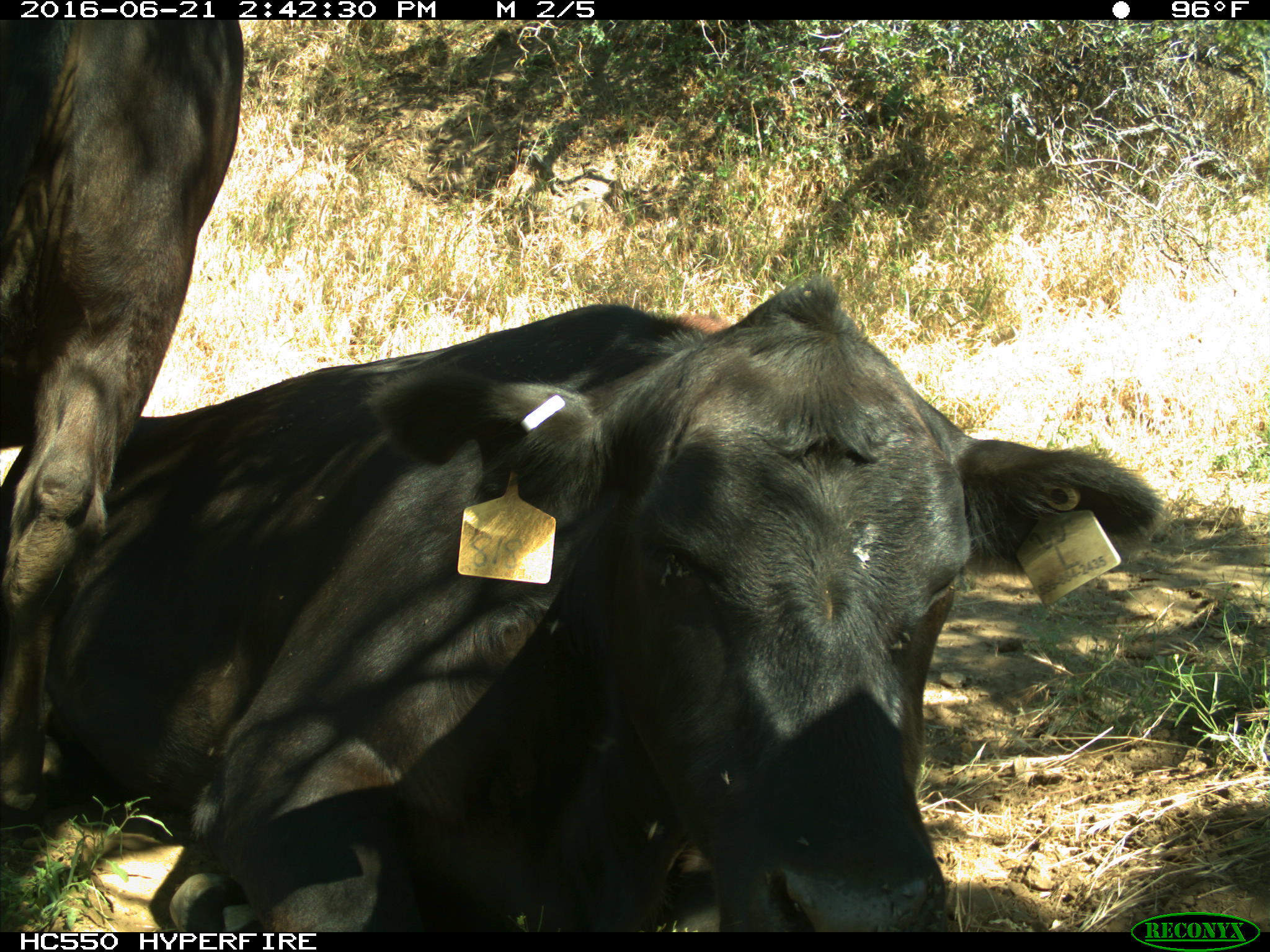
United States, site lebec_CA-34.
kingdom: Animalia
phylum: Chordata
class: Mammalia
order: Artiodactyla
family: Bovidae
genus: Bos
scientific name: Bos taurus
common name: domestic cow